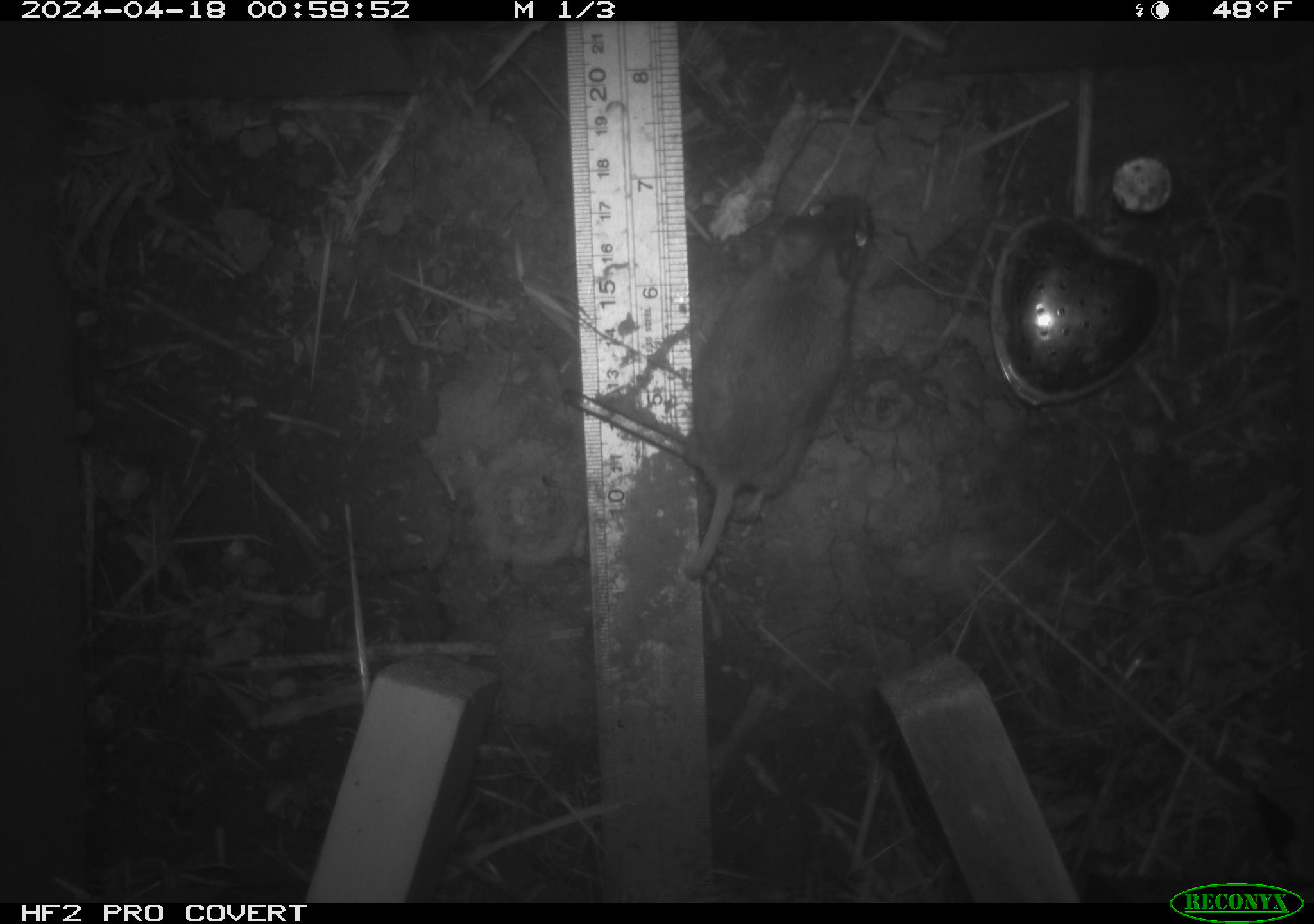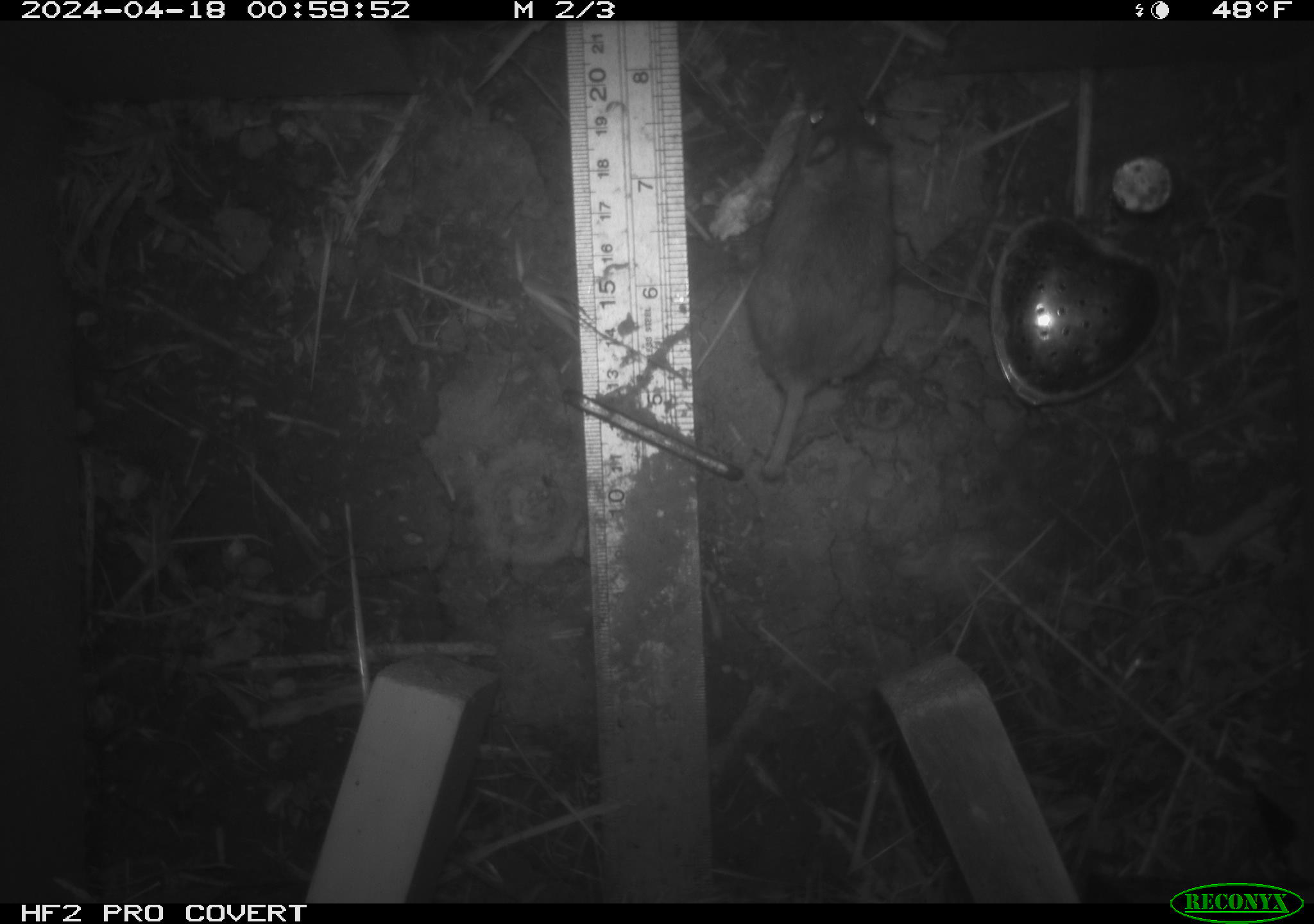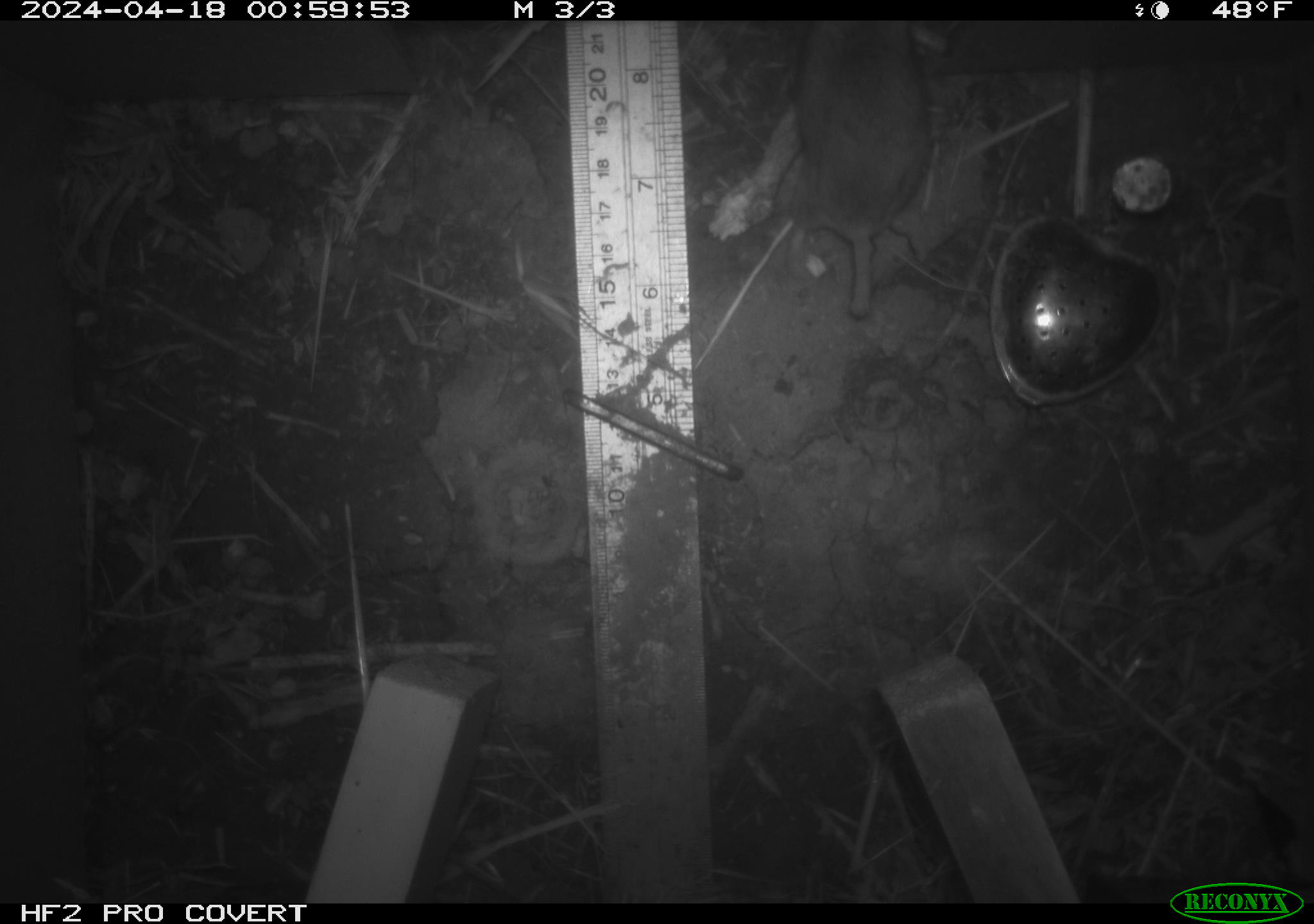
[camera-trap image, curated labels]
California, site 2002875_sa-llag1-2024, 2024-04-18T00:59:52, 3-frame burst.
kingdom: Animalia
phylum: Chordata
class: Mammalia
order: Rodentia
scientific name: Rodentia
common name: mouse species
Mouse species (Rodentia).